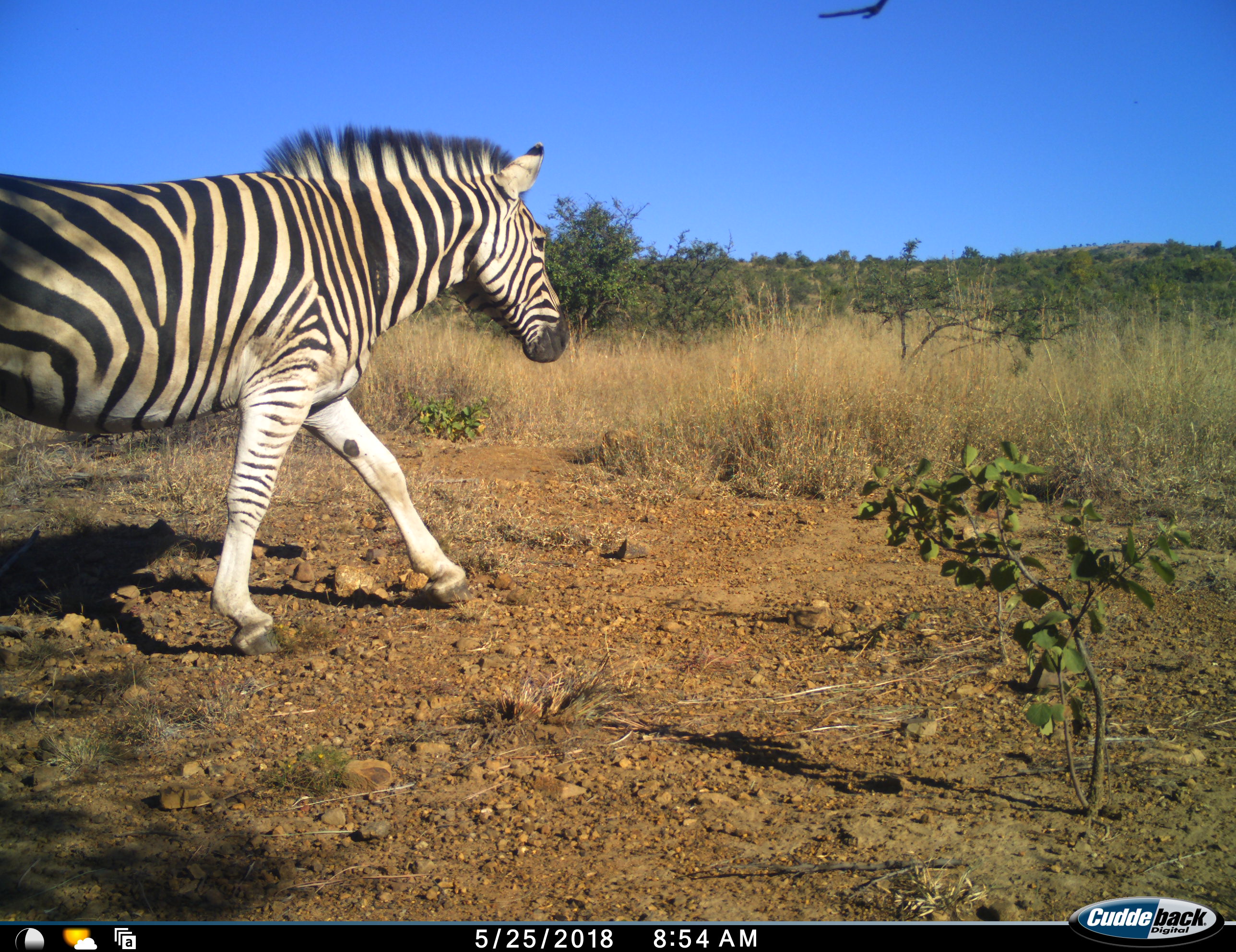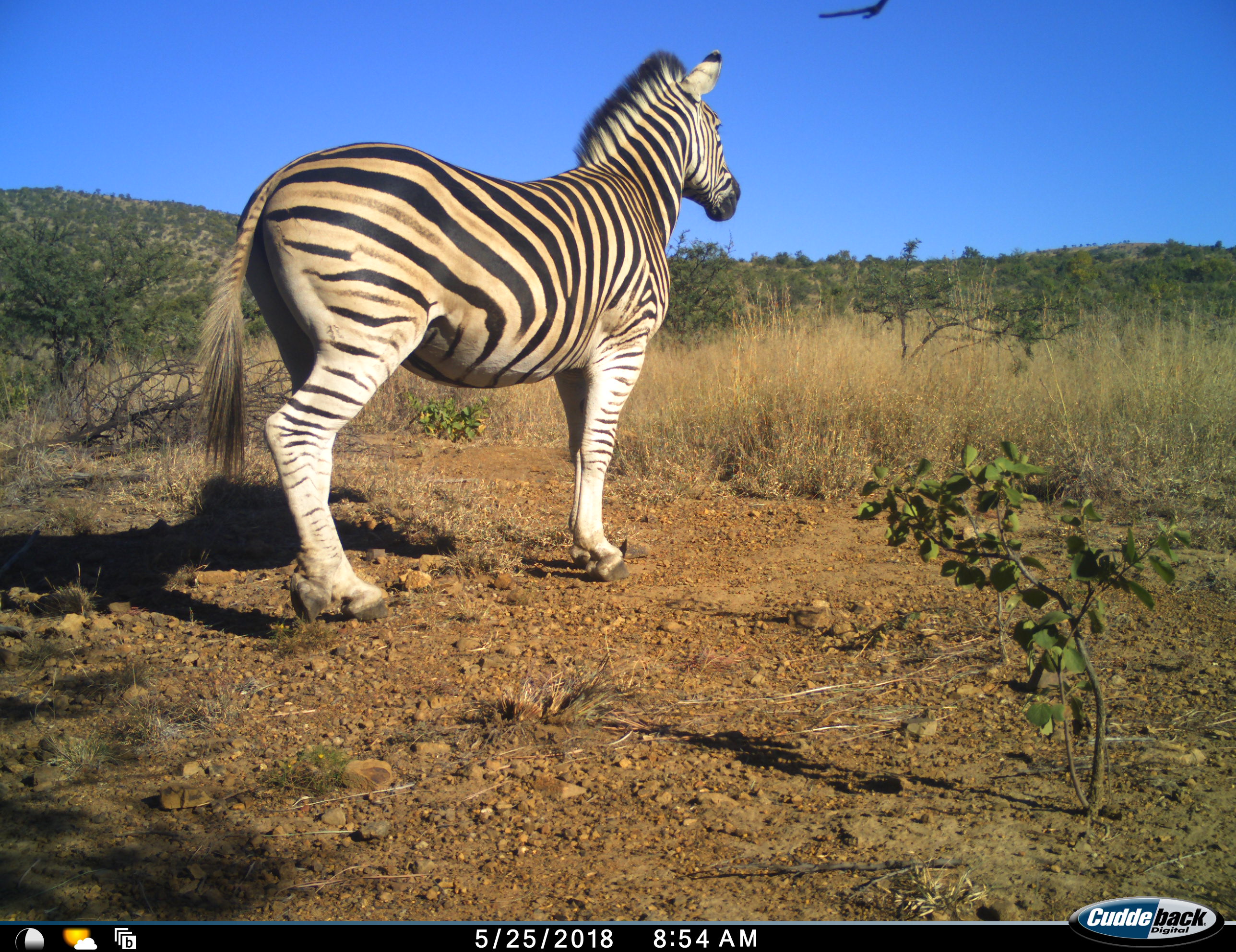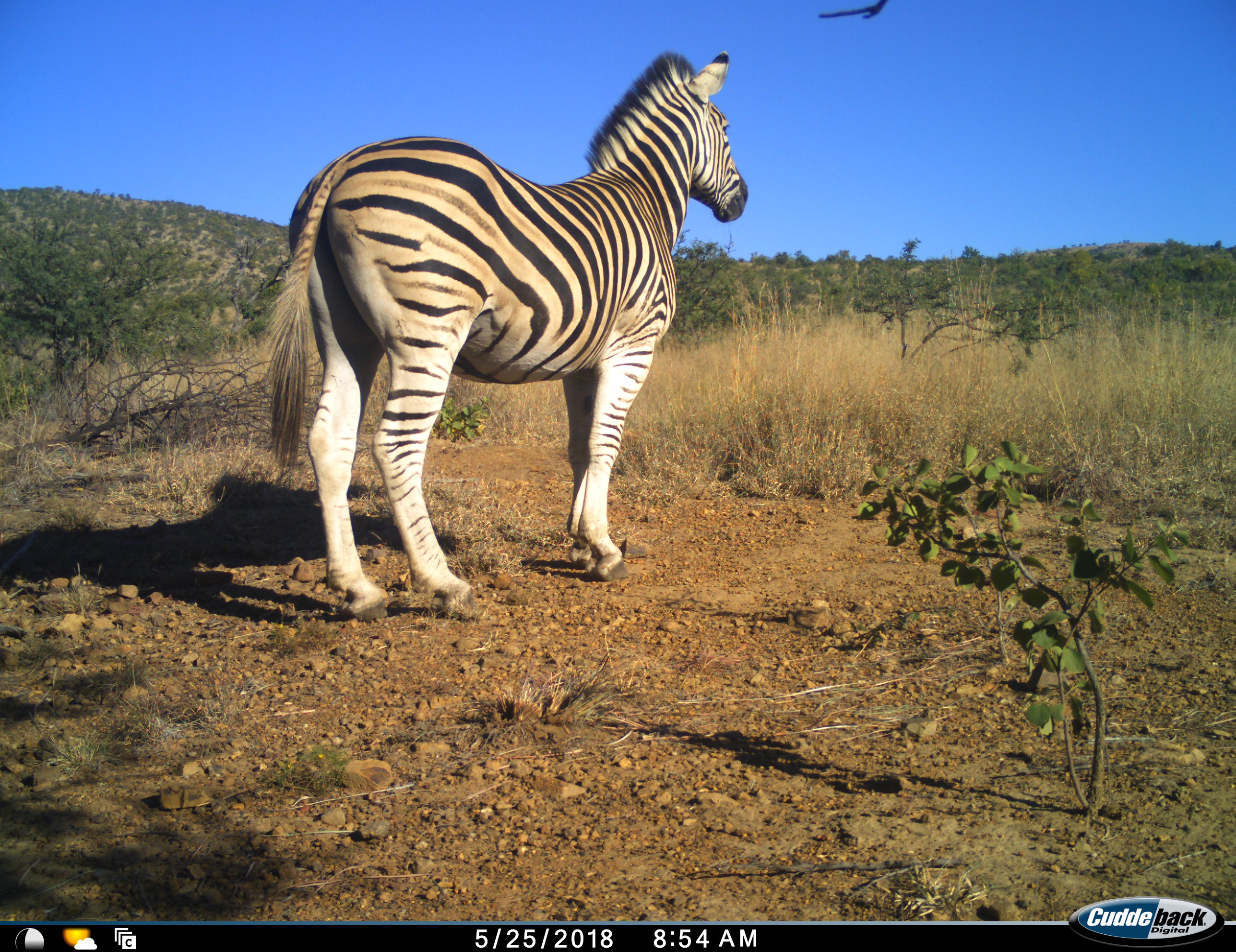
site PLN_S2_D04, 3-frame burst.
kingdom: Animalia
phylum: Chordata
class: Mammalia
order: Perissodactyla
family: Equidae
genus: Equus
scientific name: Equus quagga burchellii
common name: burchell's zebra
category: zebraburchells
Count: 1.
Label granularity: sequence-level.